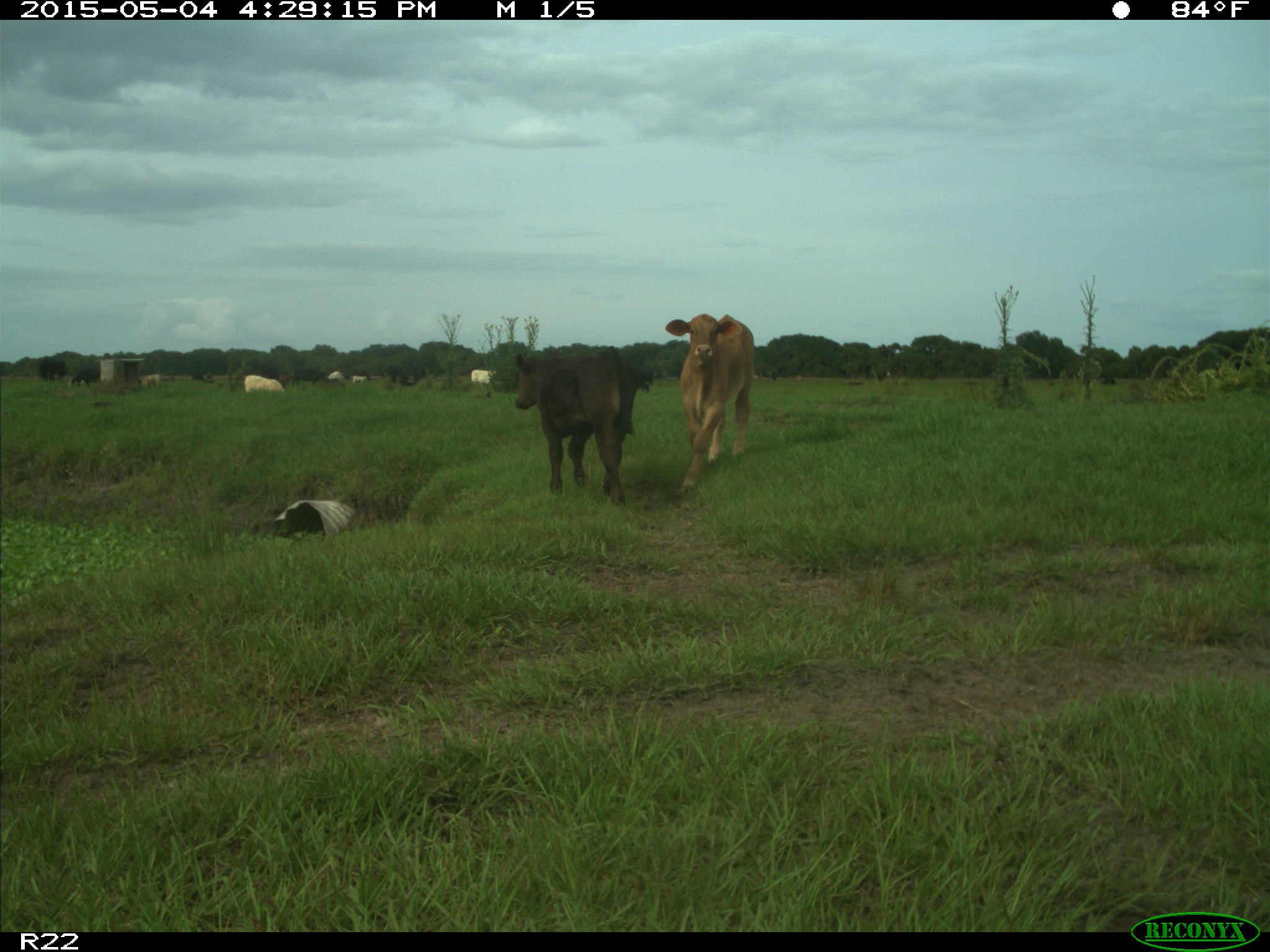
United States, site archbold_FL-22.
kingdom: Animalia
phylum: Chordata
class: Mammalia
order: Artiodactyla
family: Bovidae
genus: Bos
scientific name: Bos taurus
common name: domestic cow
Bos taurus (domestic cow).